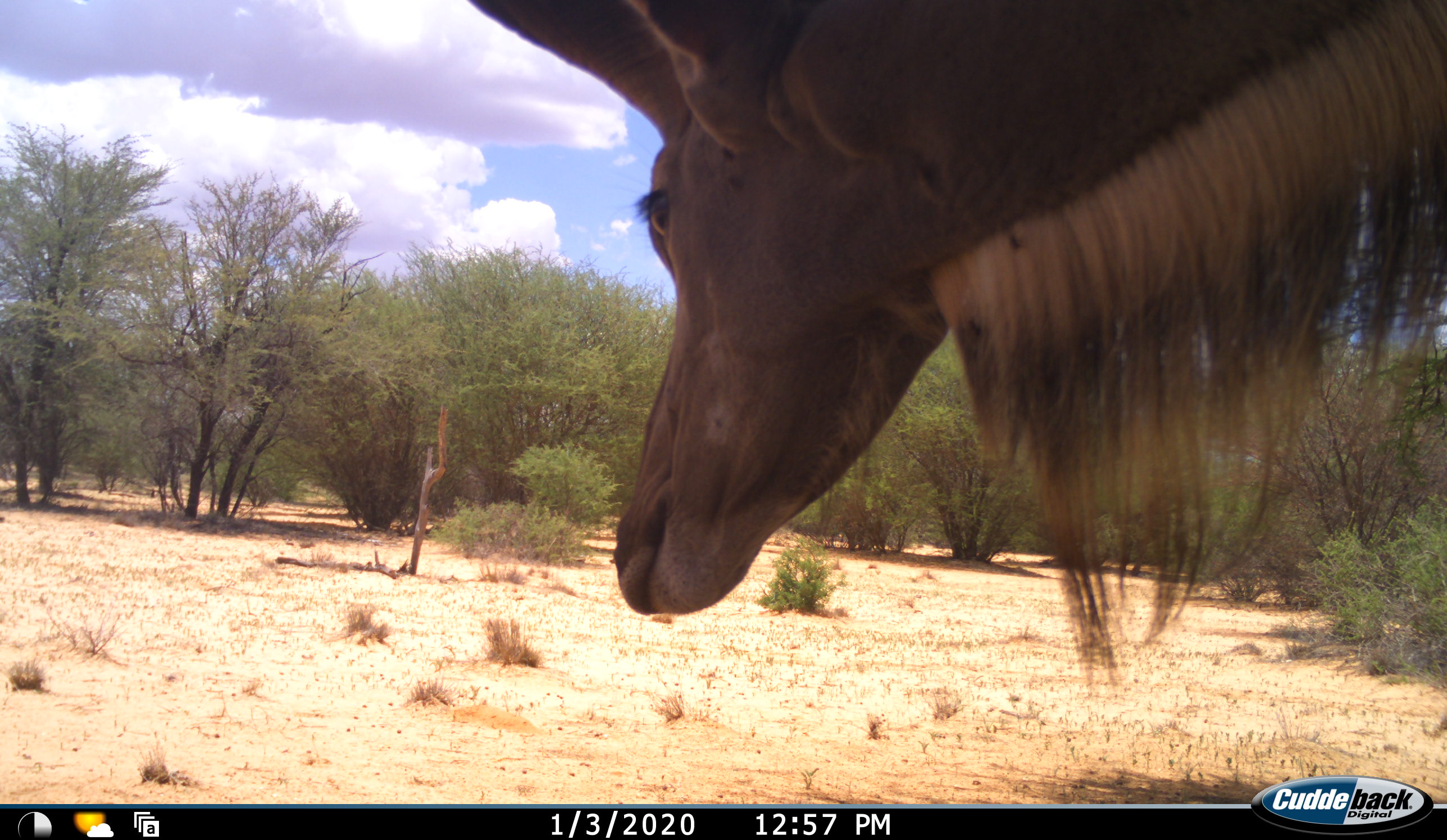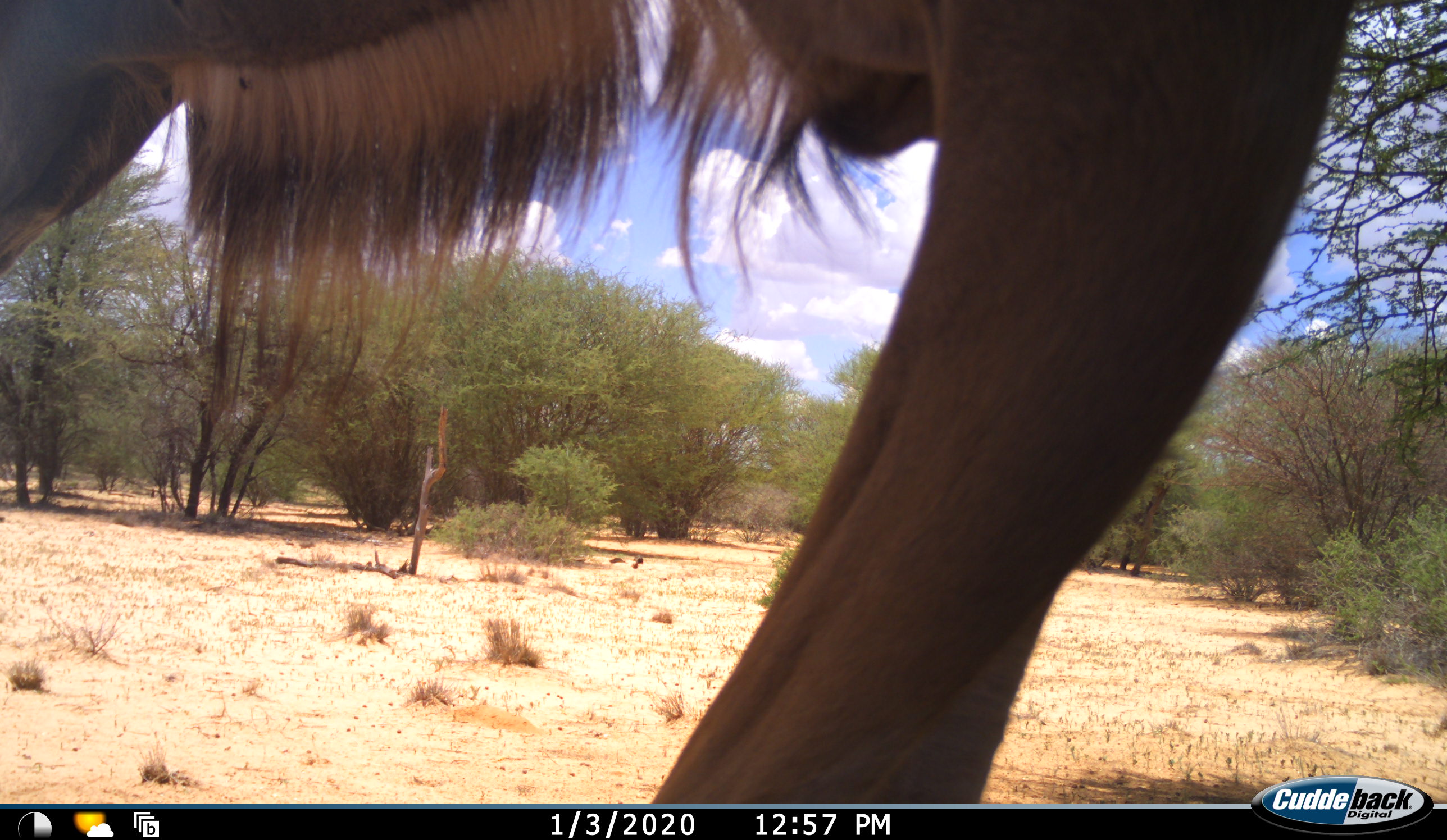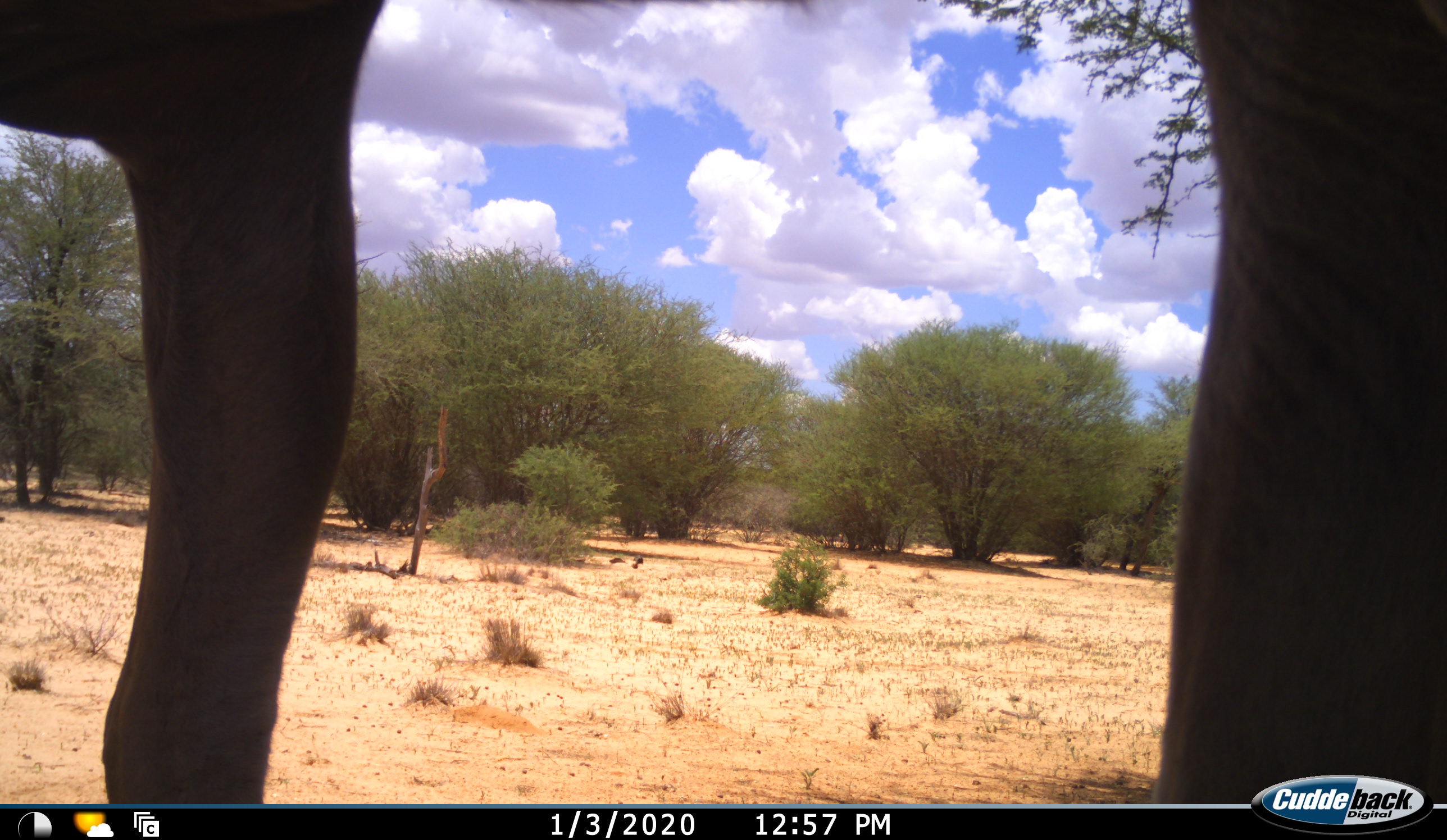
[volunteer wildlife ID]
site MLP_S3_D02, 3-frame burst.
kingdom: Animalia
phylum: Chordata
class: Mammalia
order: Artiodactyla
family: Bovidae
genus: Tragelaphus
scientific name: Tragelaphus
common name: kudu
Kudu (Tragelaphus), count 1. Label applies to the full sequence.